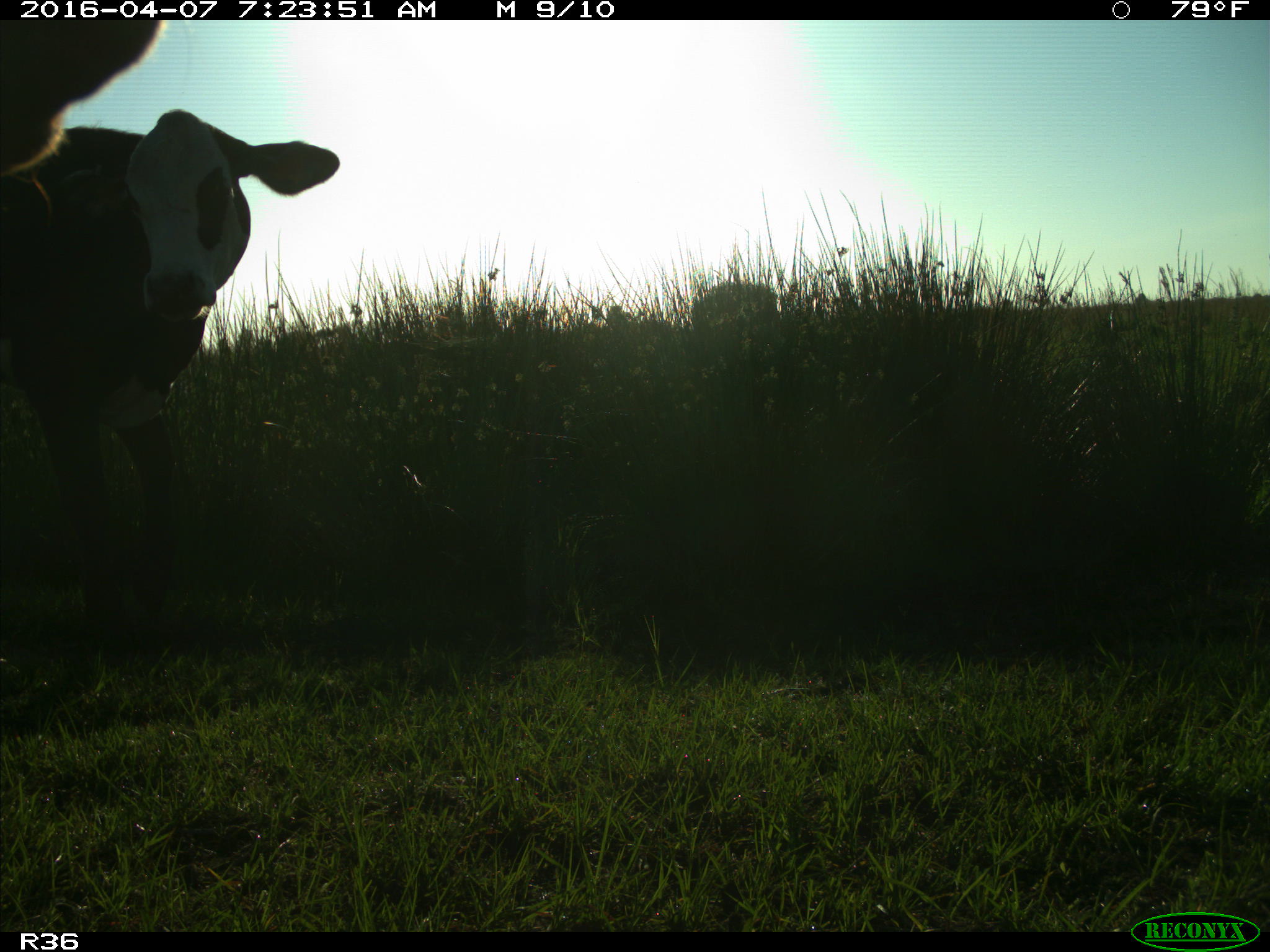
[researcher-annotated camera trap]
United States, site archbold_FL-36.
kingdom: Animalia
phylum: Chordata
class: Mammalia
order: Artiodactyla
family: Bovidae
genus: Bos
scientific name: Bos taurus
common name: domestic cow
Bos taurus (domestic cow).